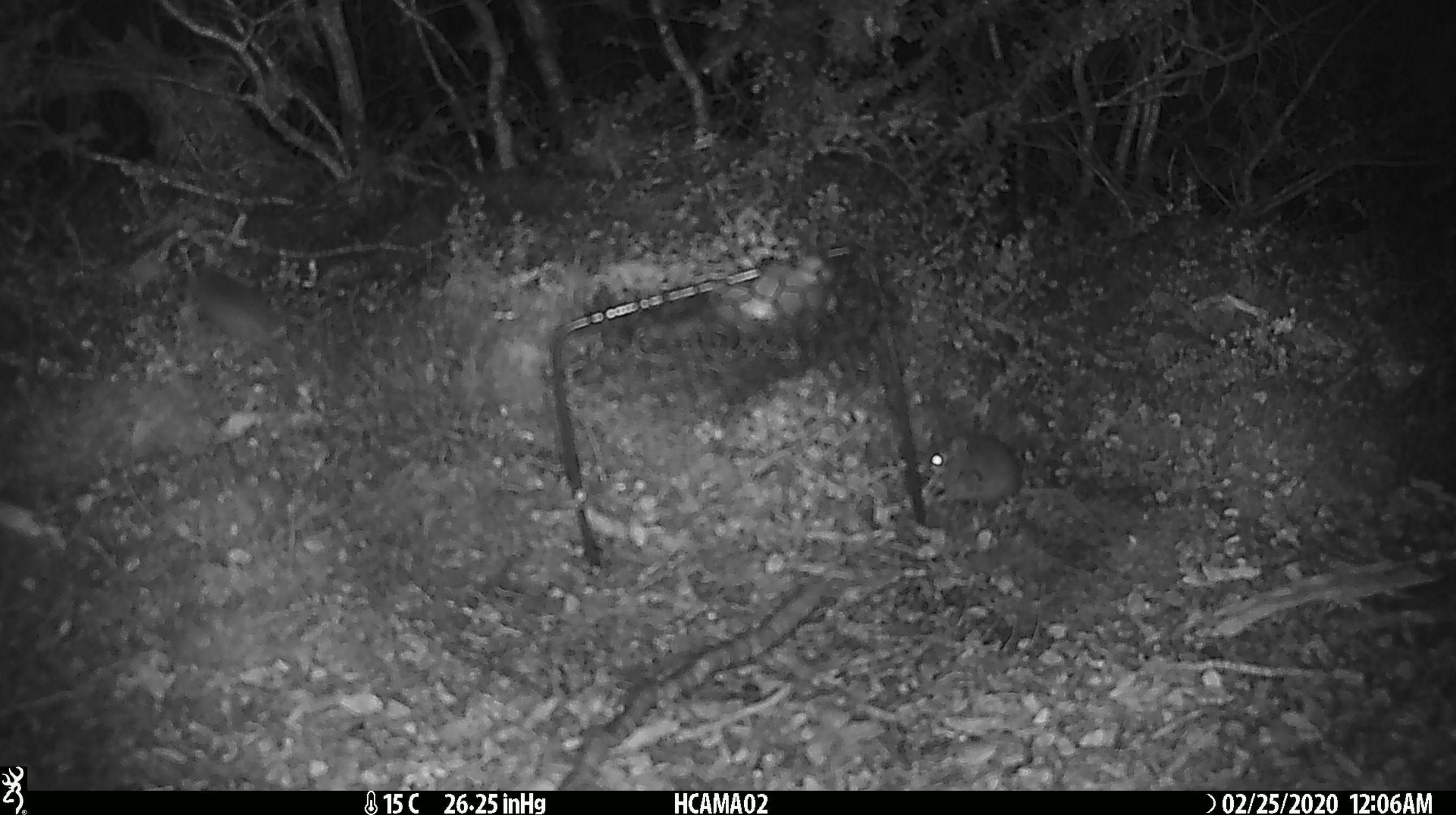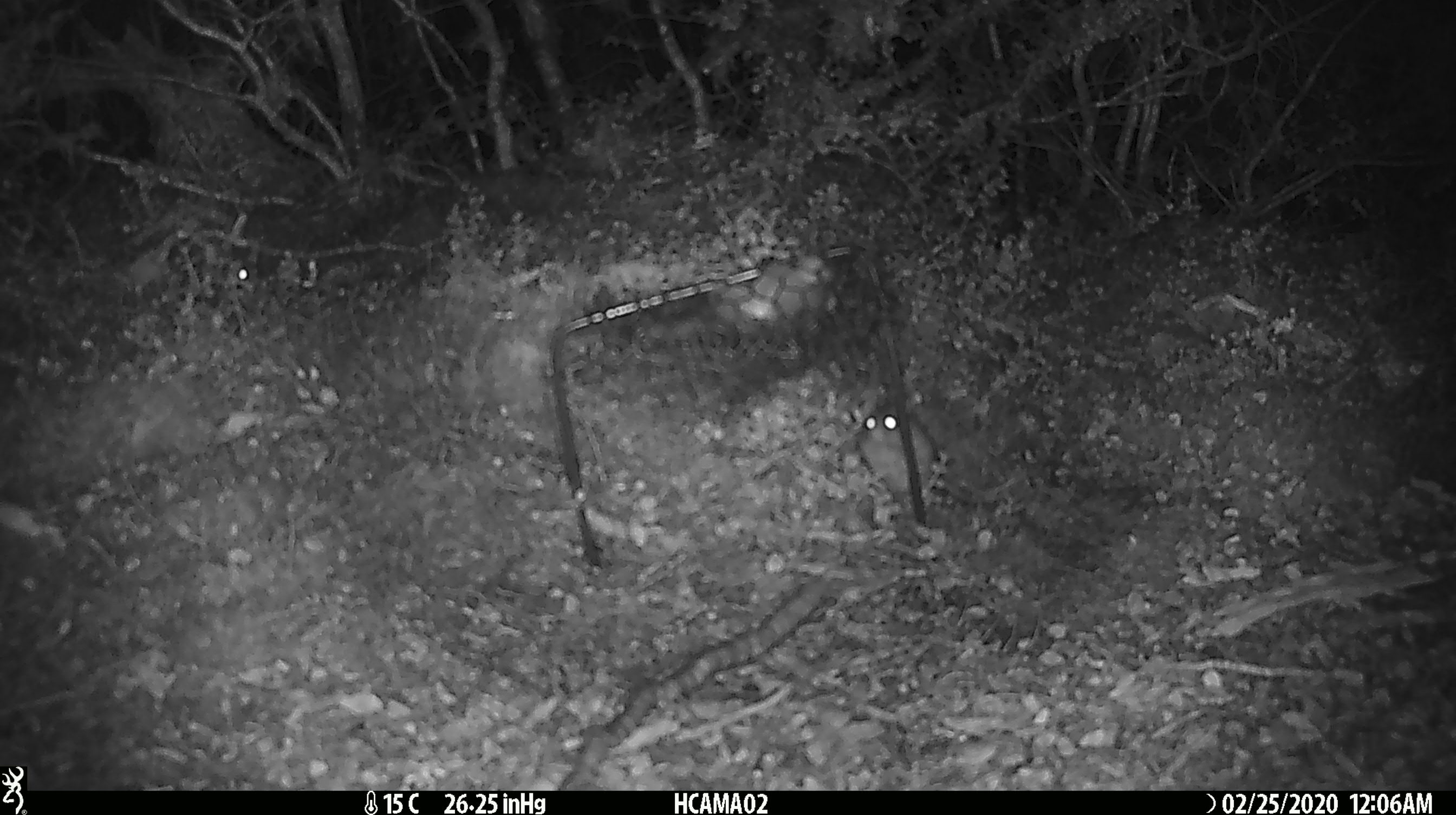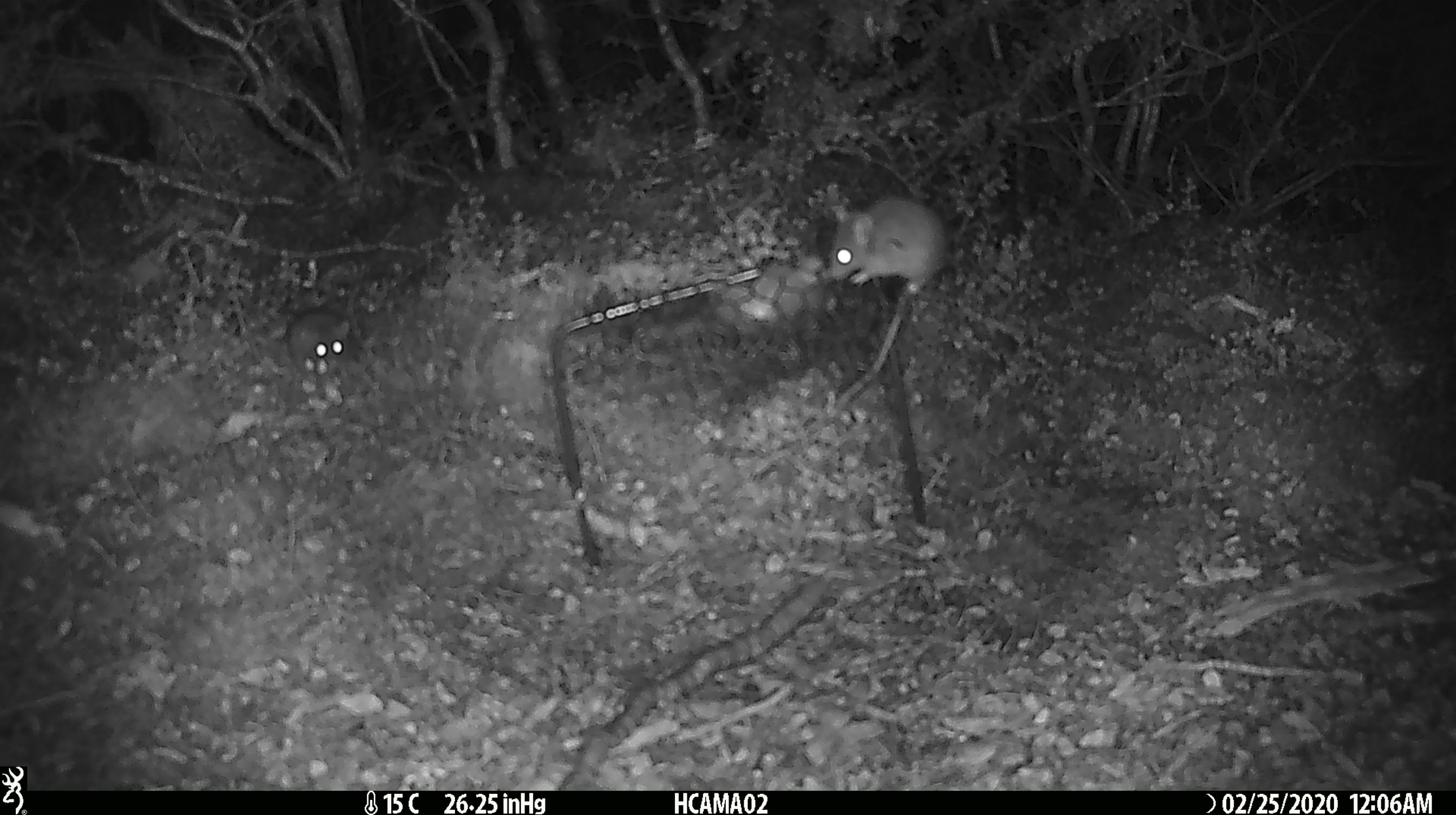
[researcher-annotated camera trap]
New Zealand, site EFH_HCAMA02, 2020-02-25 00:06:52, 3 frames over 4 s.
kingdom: Animalia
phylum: Chordata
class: Mammalia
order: Rodentia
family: Muridae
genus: Mus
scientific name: Mus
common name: mouse